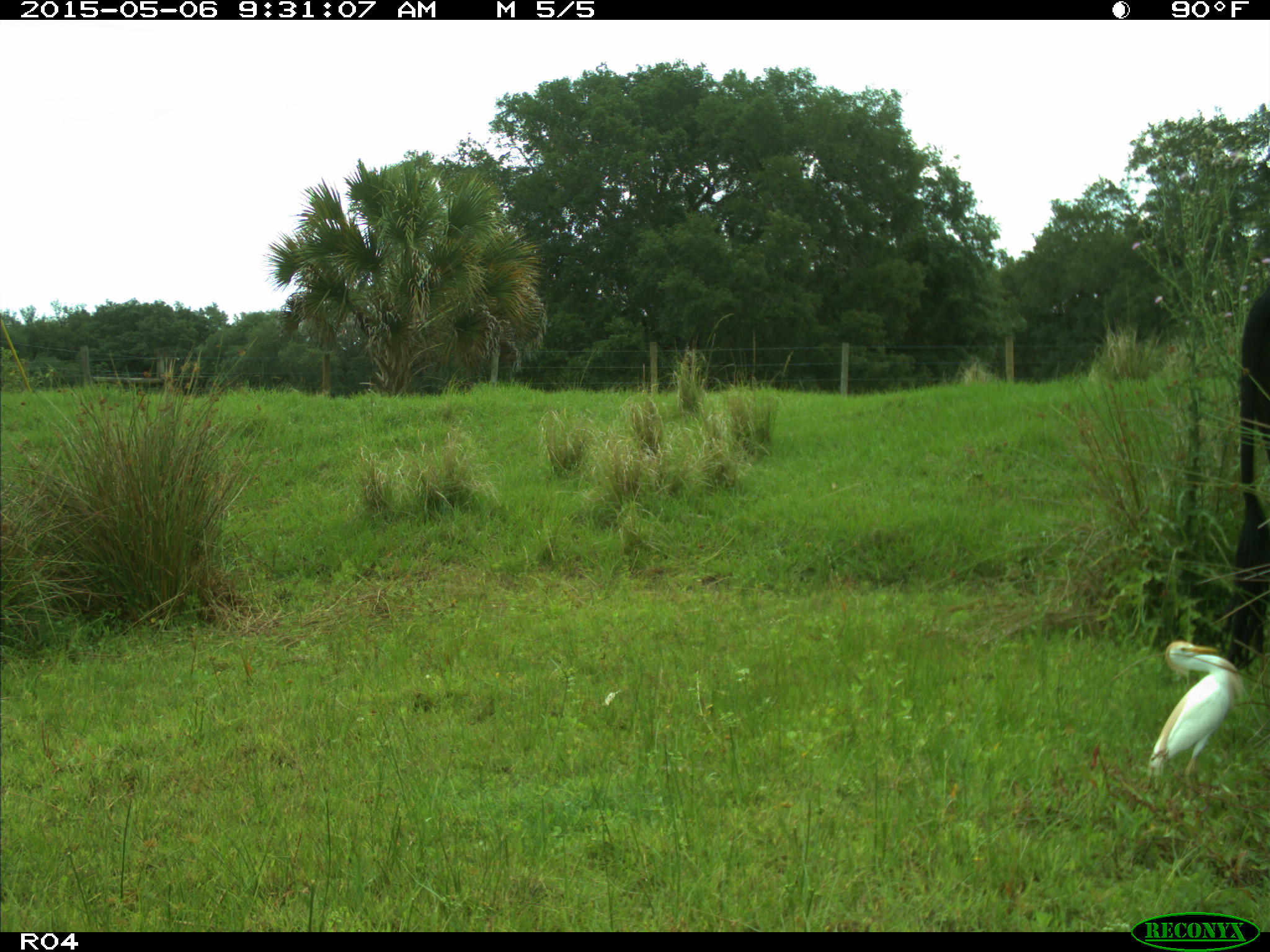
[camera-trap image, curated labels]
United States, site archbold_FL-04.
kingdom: Animalia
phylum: Chordata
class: Mammalia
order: Artiodactyla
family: Bovidae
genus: Bos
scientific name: Bos taurus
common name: domestic cow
Bos taurus (domestic cow).